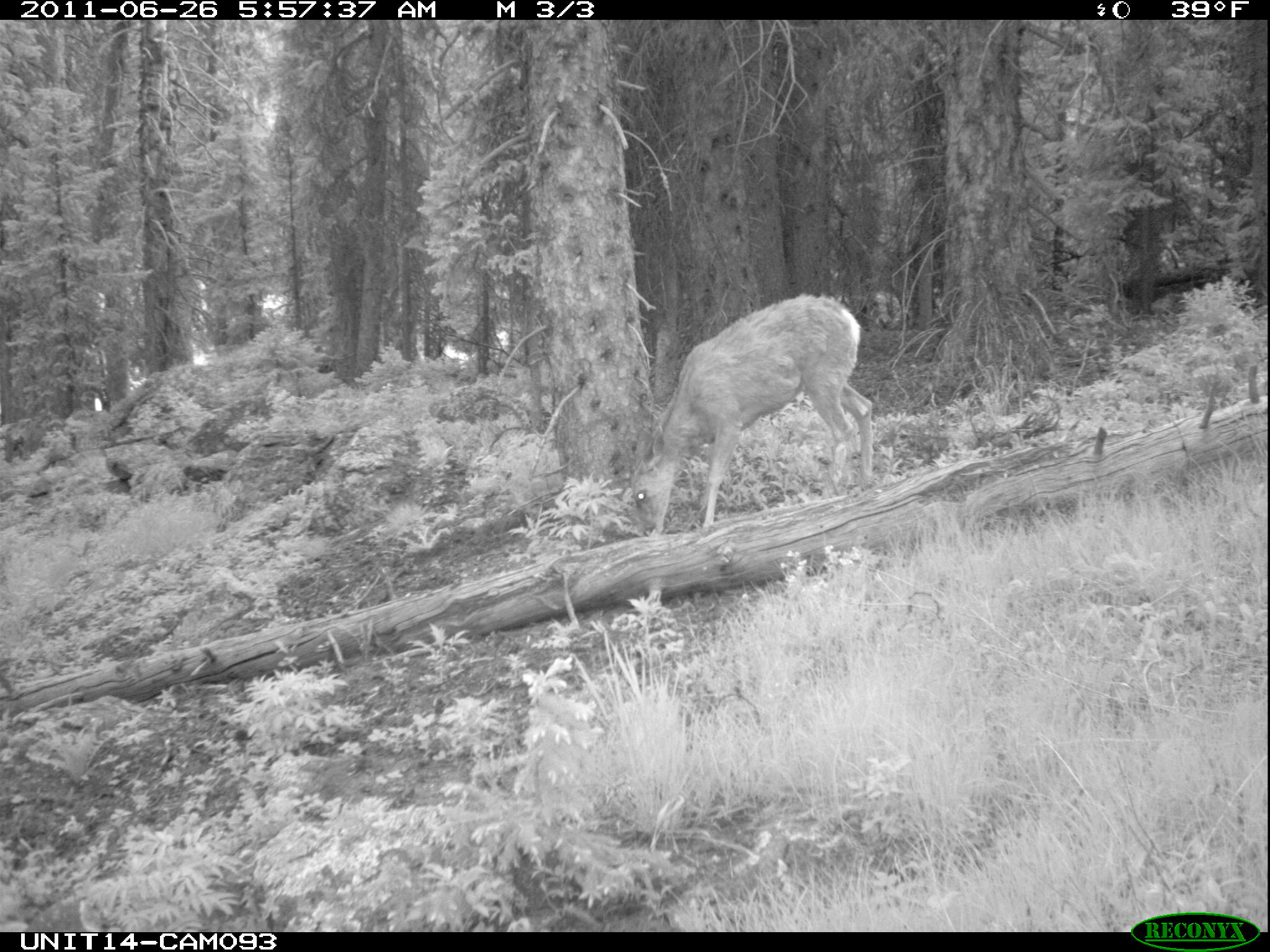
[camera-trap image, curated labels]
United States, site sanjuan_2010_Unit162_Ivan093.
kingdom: Animalia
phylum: Chordata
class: Mammalia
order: Artiodactyla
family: Cervidae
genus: Odocoileus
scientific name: Odocoileus hemionus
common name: mule deer